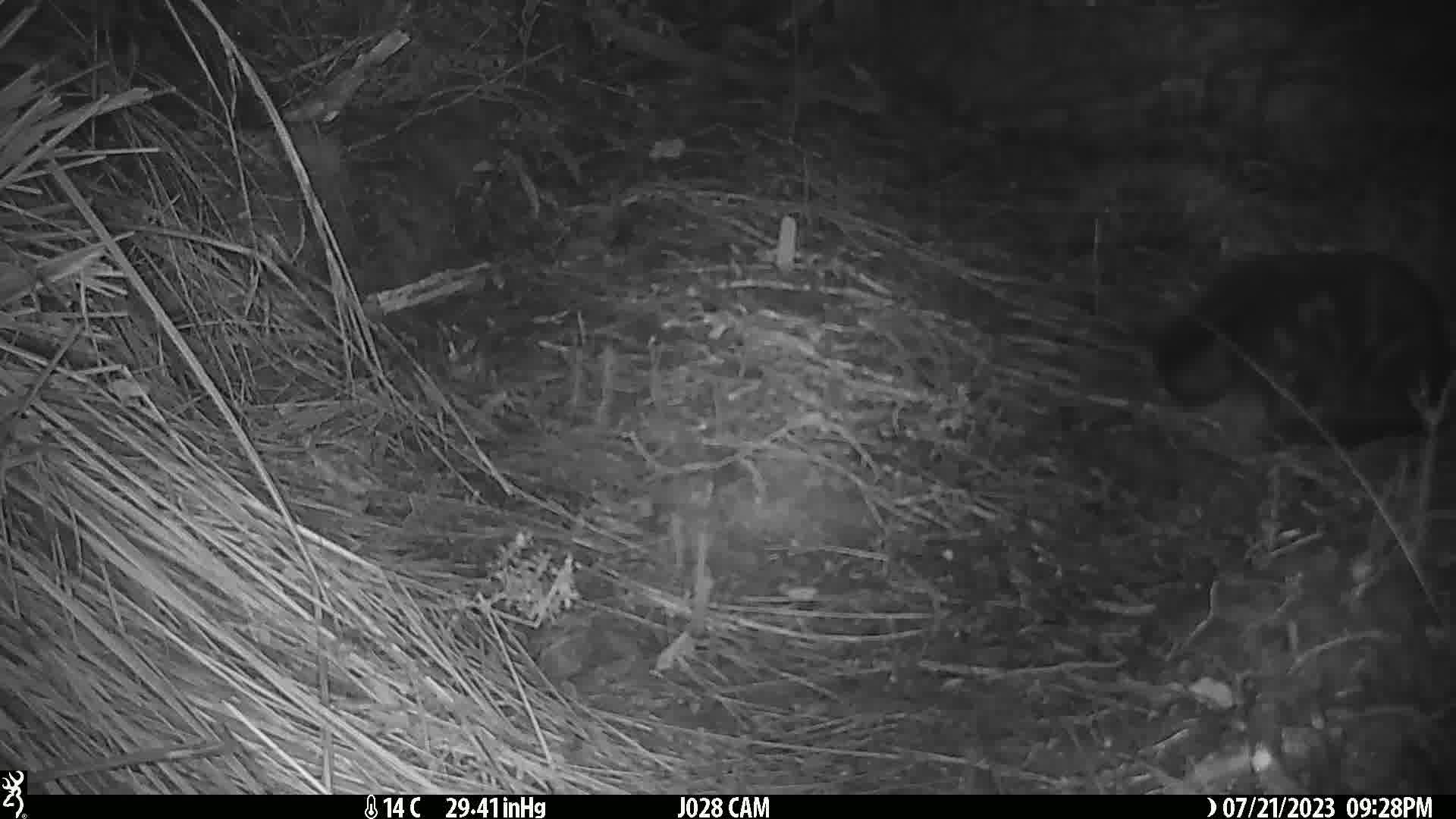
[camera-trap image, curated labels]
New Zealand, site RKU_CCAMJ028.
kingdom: Animalia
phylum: Chordata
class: Mammalia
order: Carnivora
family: Felidae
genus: Felis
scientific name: Felis catus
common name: domestic cat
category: cat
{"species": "cat (domestic cat) (Felis catus)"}